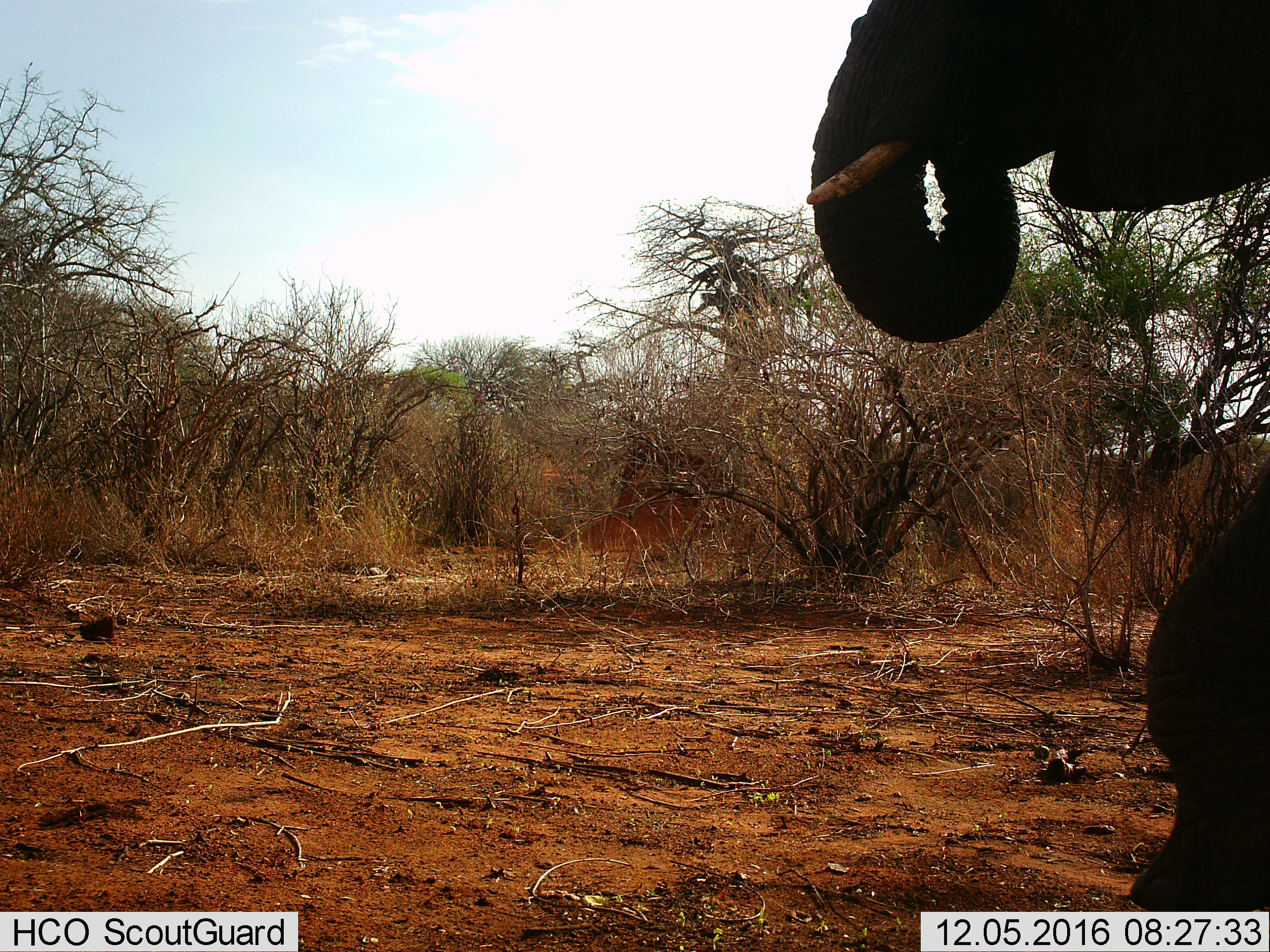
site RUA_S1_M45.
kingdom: Animalia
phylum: Chordata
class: Mammalia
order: Proboscidea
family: Elephantidae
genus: Loxodonta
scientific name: Loxodonta africana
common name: african bush elephant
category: elephant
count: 1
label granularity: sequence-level